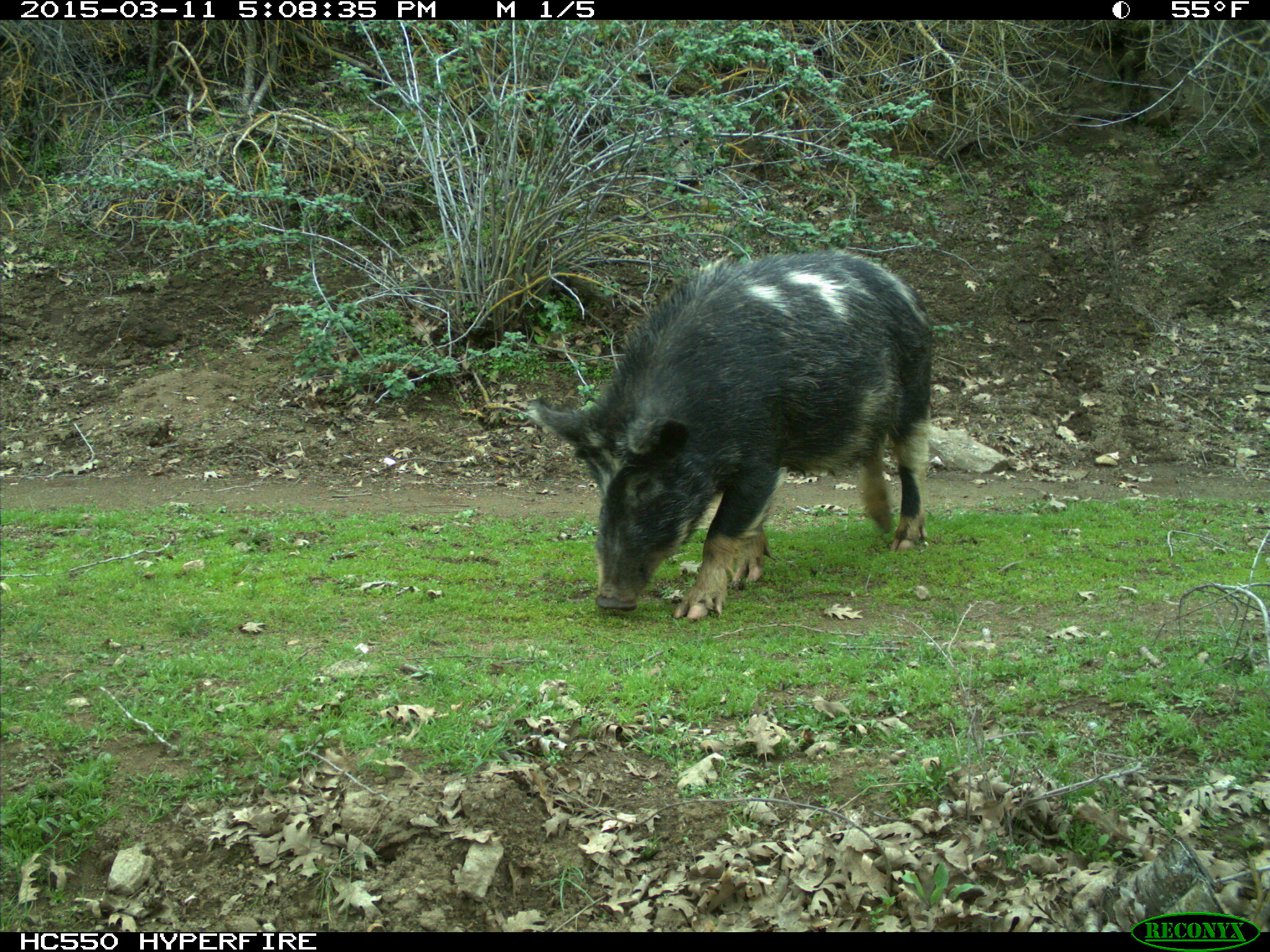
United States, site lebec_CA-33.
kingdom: Animalia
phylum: Chordata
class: Mammalia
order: Artiodactyla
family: Suidae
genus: Sus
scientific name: Sus scrofa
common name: wild boar